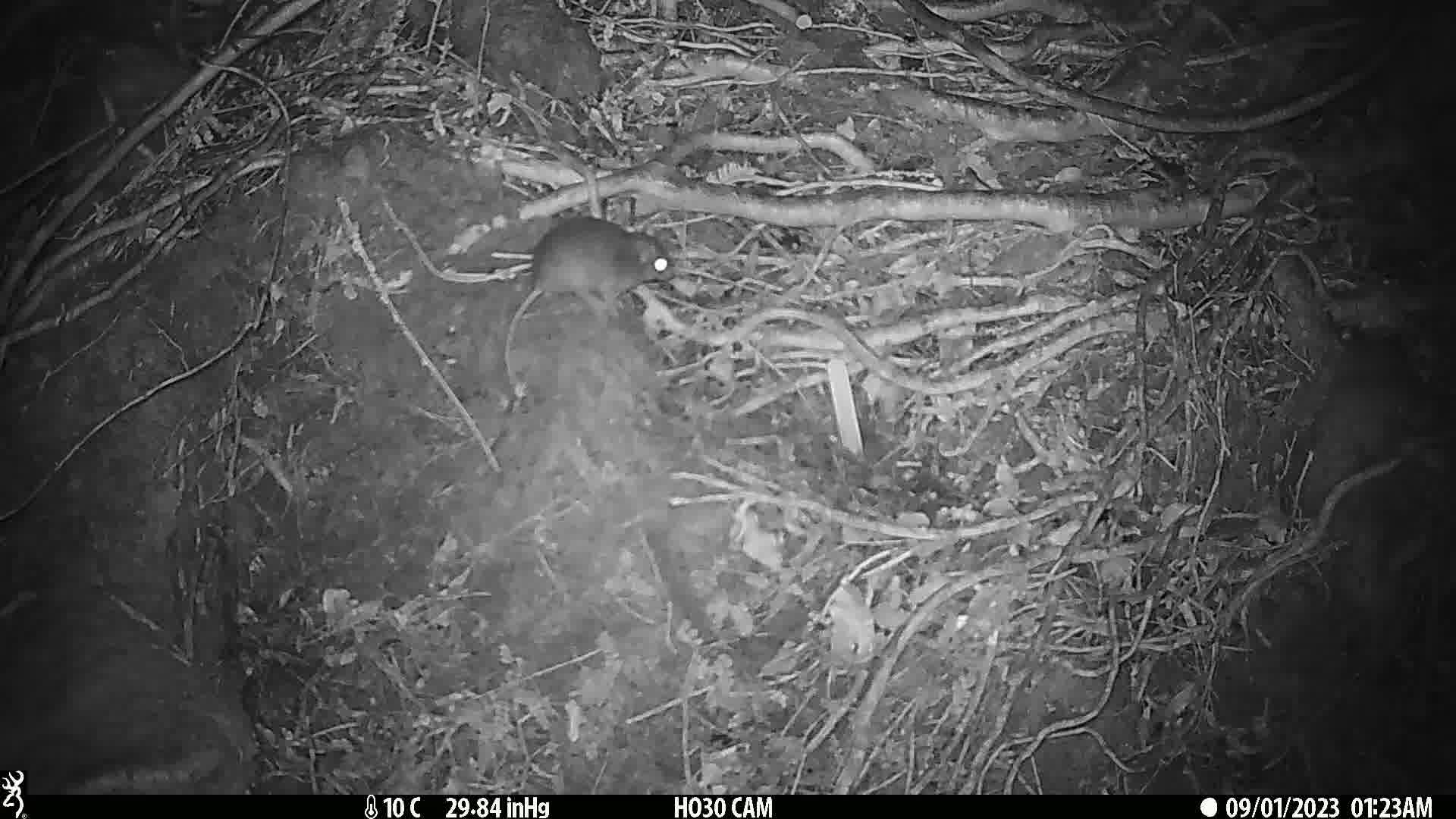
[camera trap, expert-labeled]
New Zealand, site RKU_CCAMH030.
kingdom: Animalia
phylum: Chordata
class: Mammalia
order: Rodentia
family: Muridae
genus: Rattus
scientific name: Rattus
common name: rat